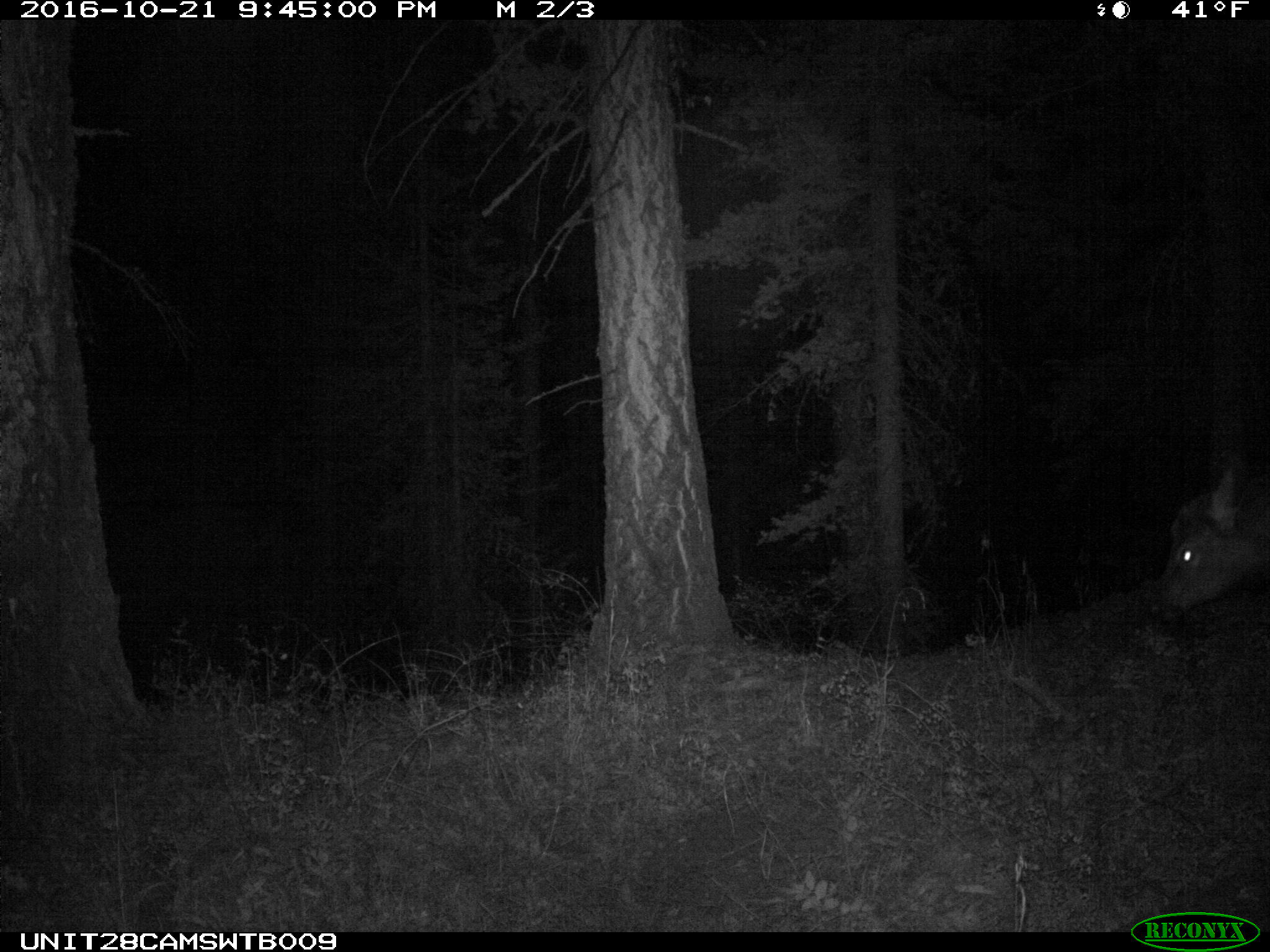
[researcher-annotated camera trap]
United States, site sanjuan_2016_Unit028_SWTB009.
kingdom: Animalia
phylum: Chordata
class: Mammalia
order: Artiodactyla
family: Cervidae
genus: Cervus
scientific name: Cervus elaphus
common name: red deer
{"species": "Cervus elaphus (red deer)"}